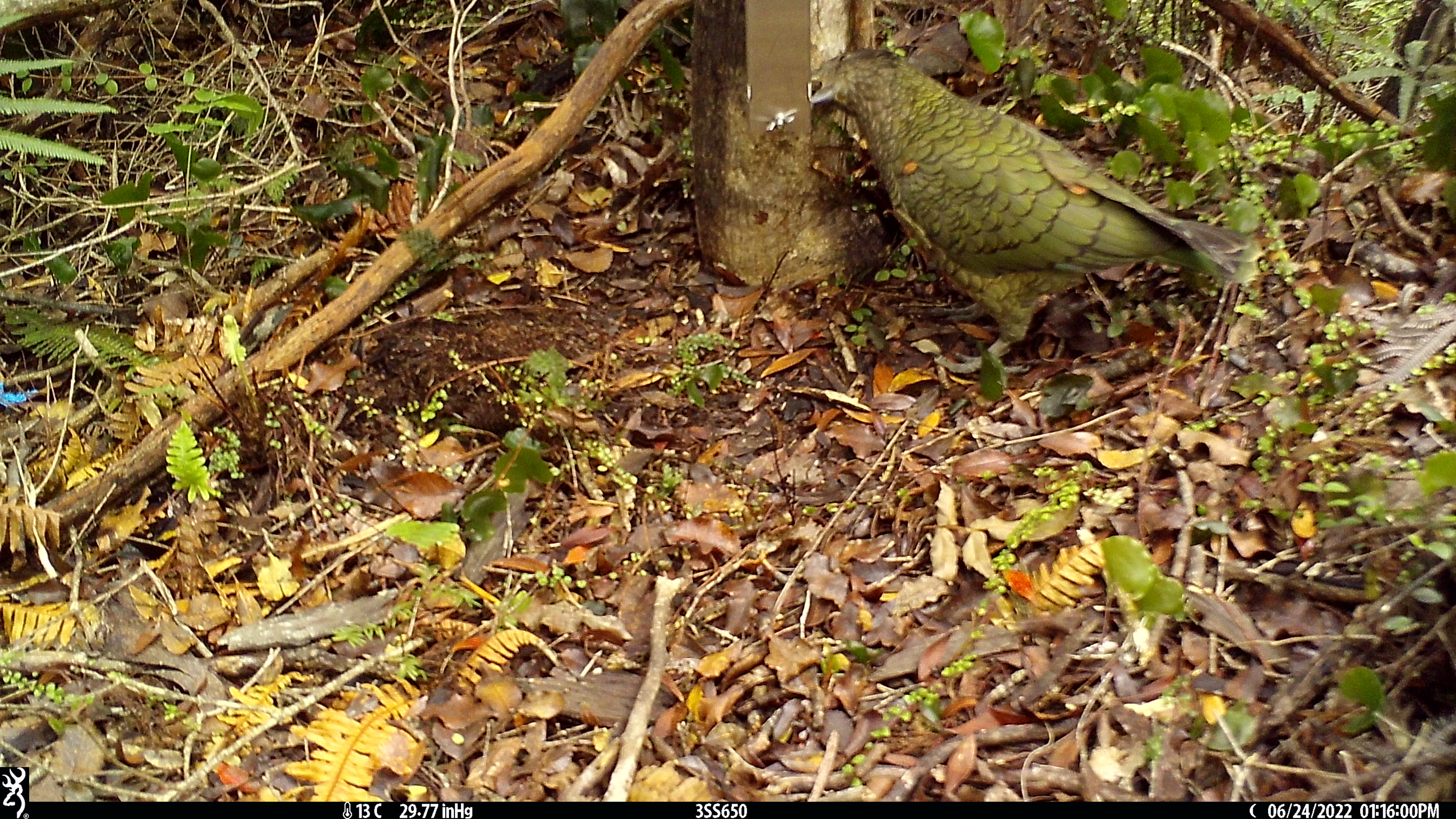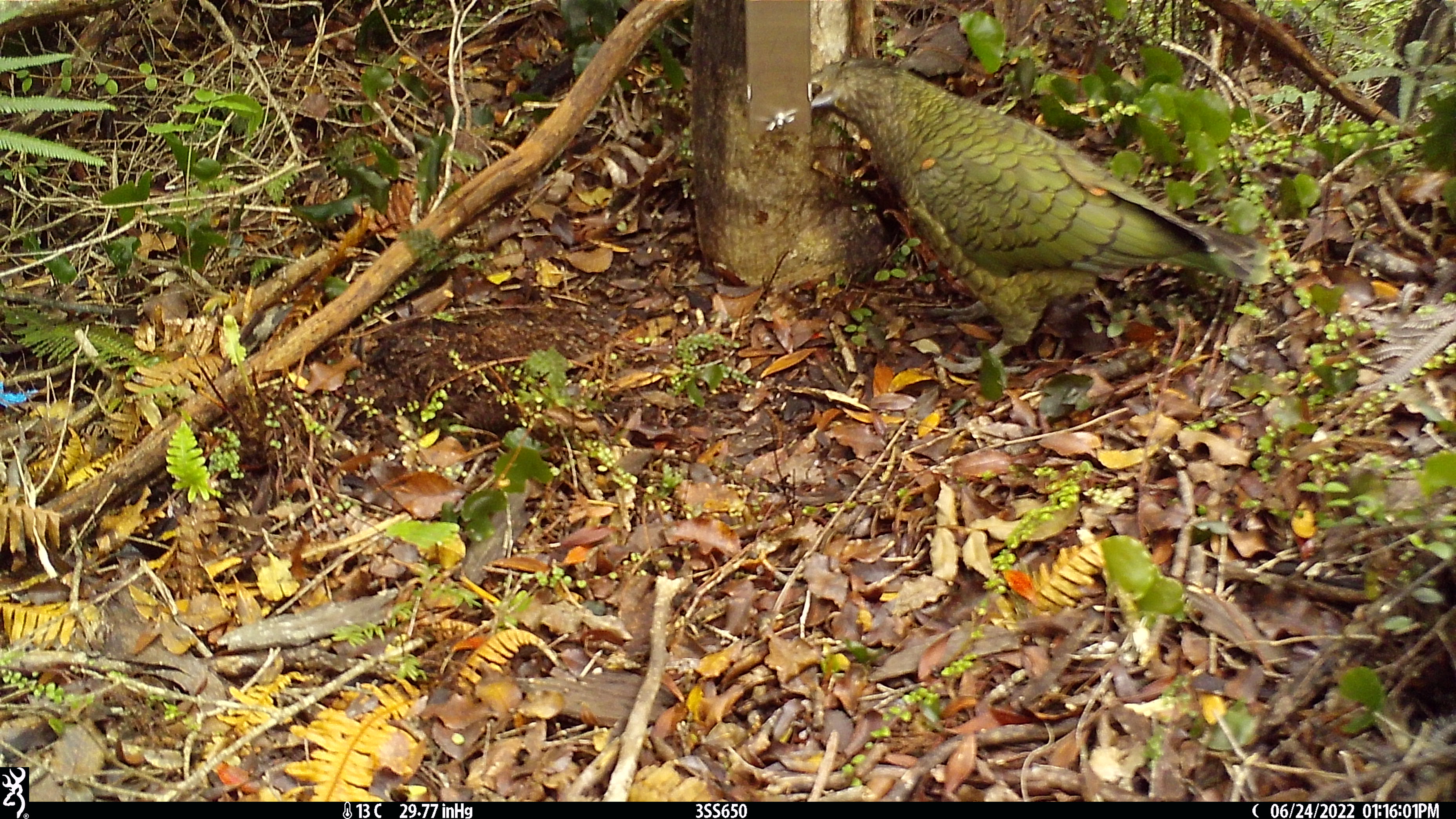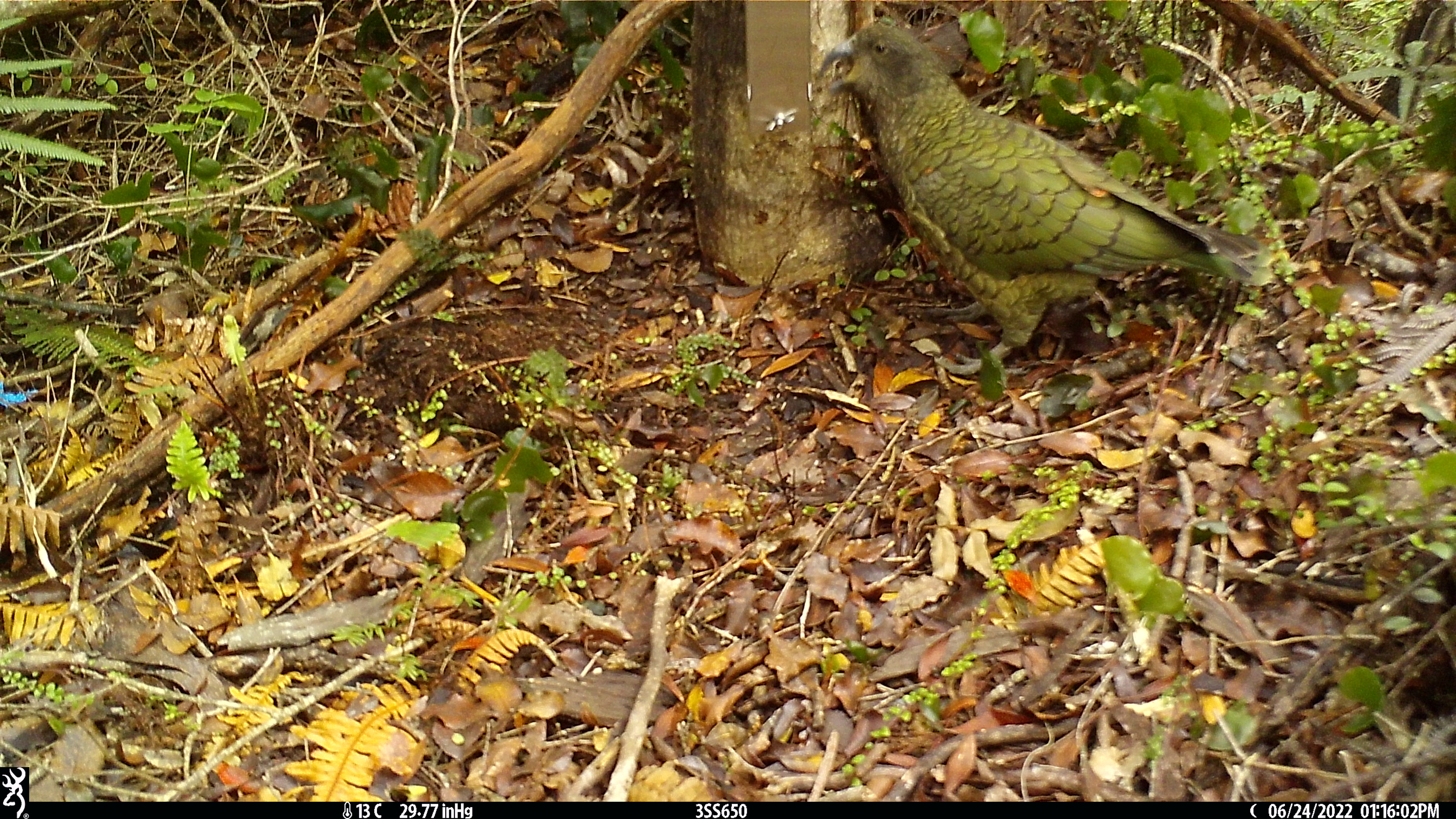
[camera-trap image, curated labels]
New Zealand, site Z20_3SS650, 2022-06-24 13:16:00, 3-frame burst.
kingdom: Animalia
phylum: Chordata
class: Aves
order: Psittaciformes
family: Strigopidae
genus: Nestor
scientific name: Nestor notabilis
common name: kea